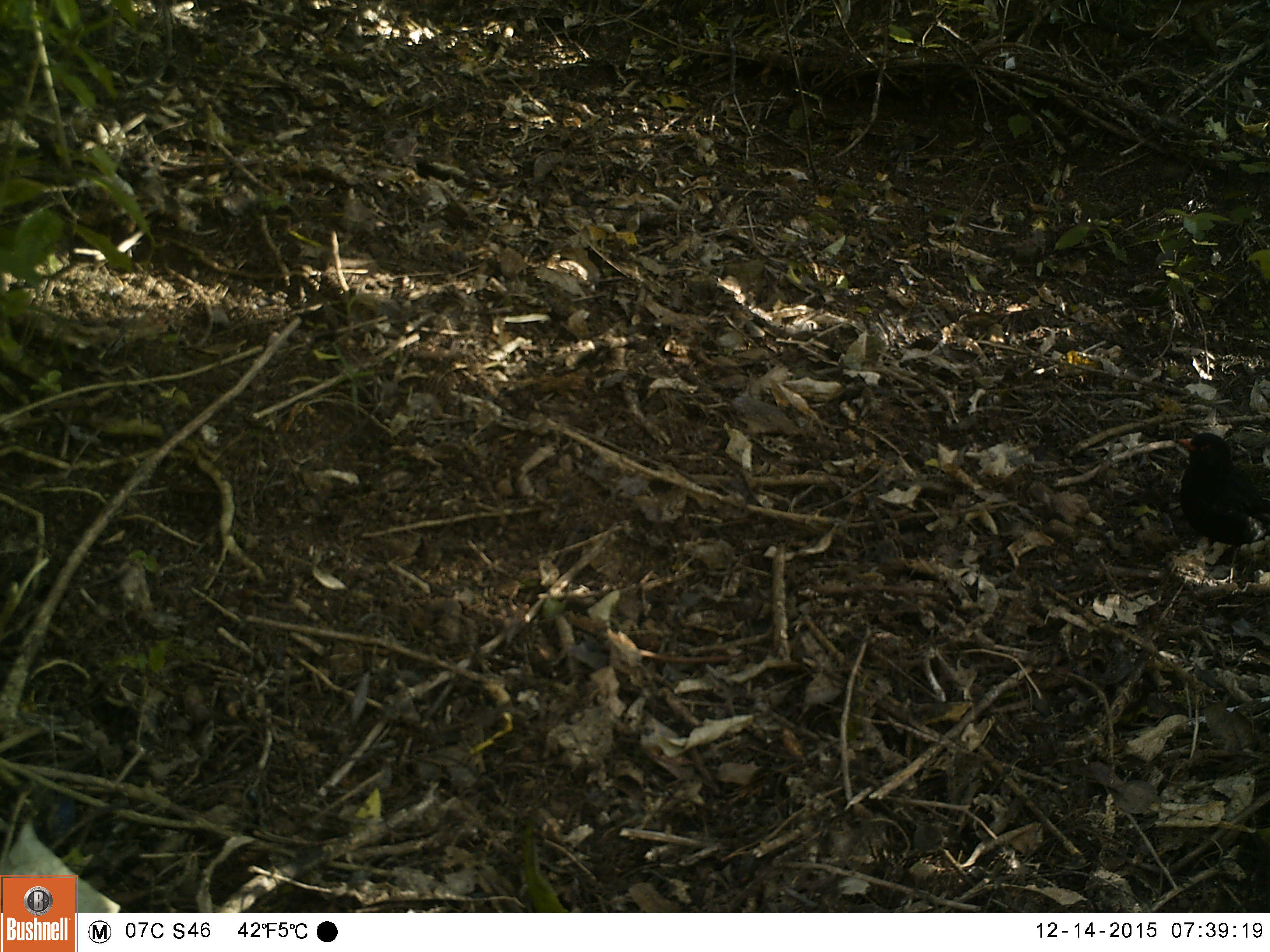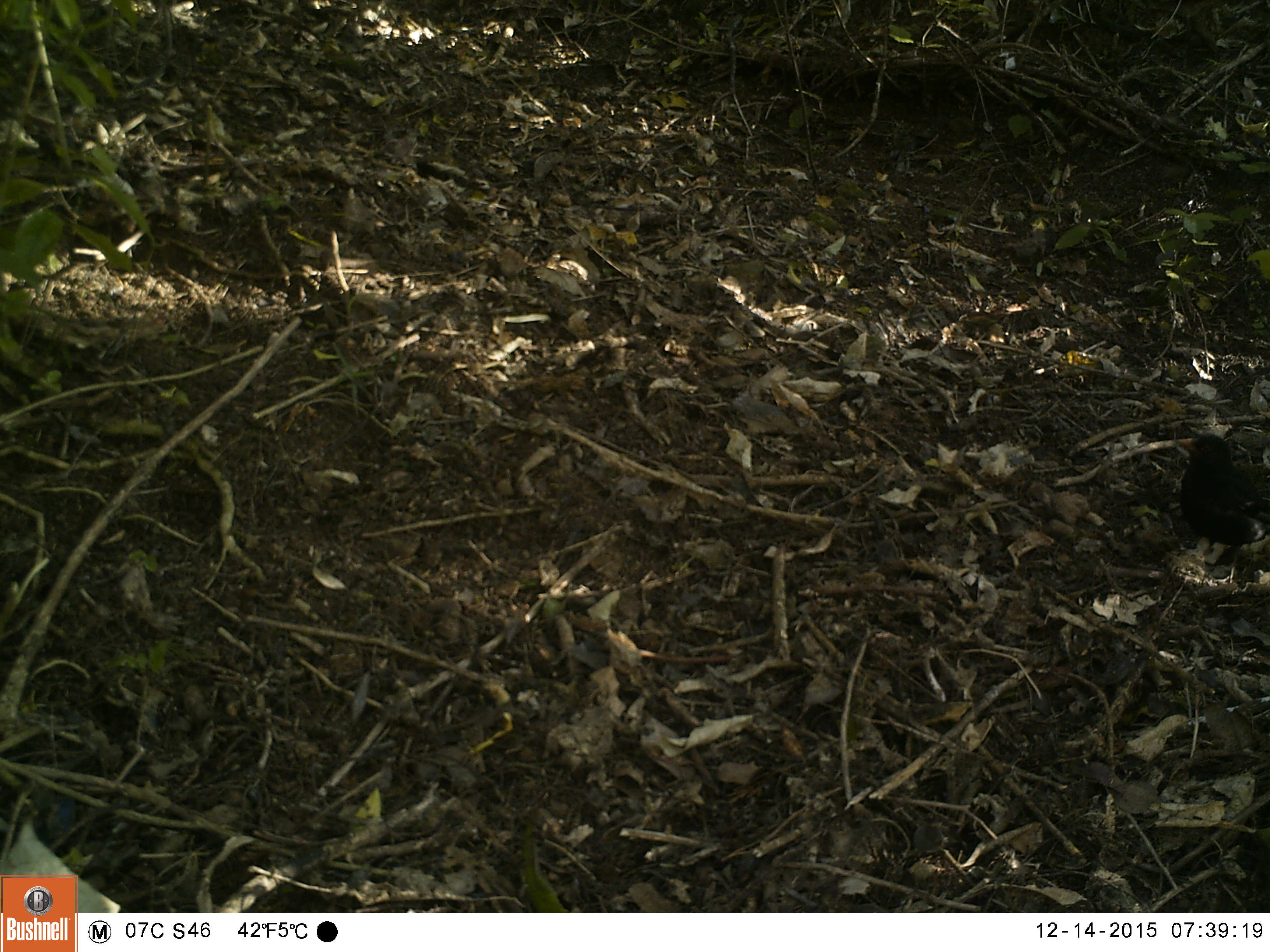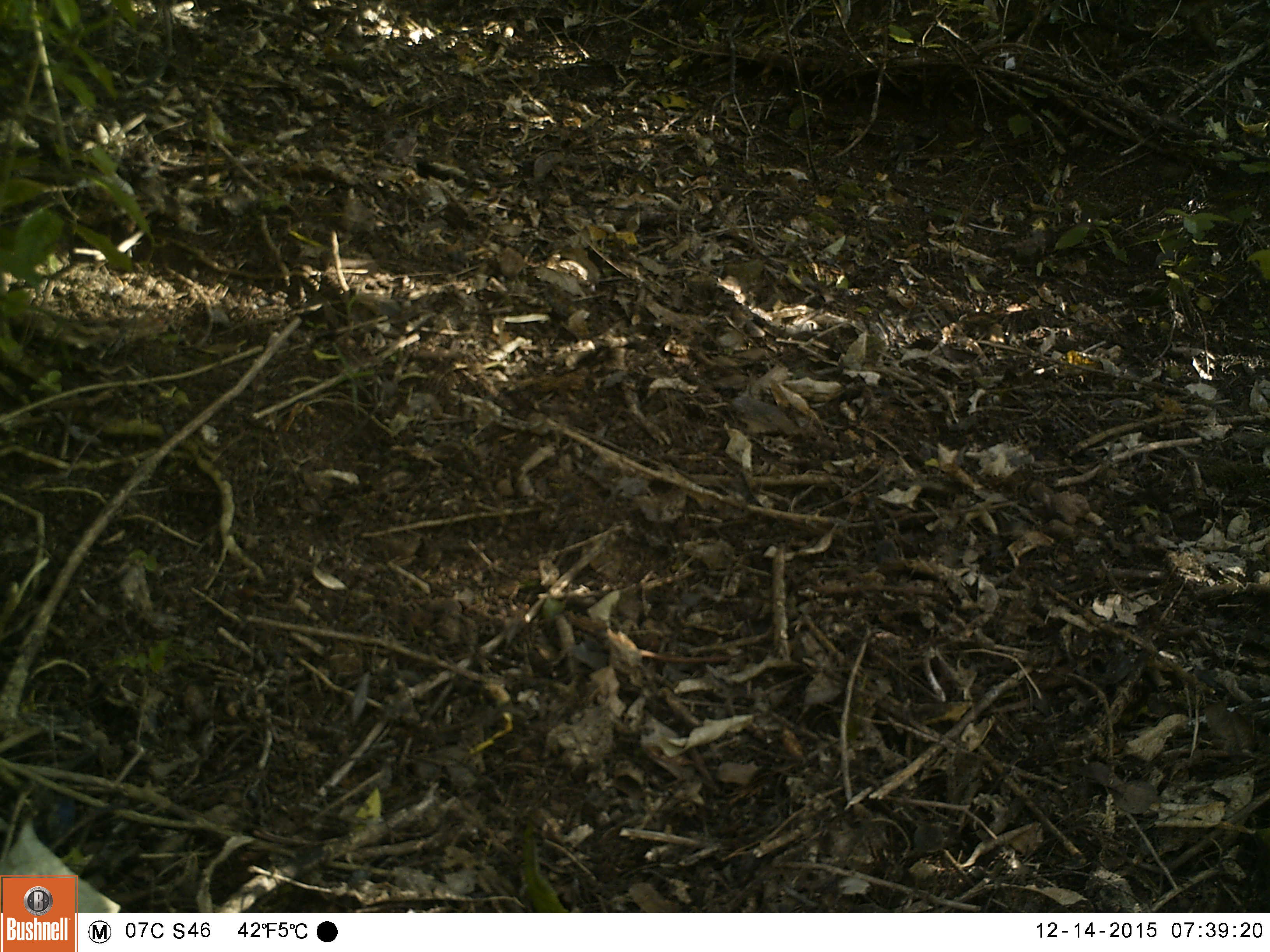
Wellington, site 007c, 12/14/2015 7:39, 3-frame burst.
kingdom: Animalia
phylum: Chordata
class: Aves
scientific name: Aves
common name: bird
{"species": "bird (Aves)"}